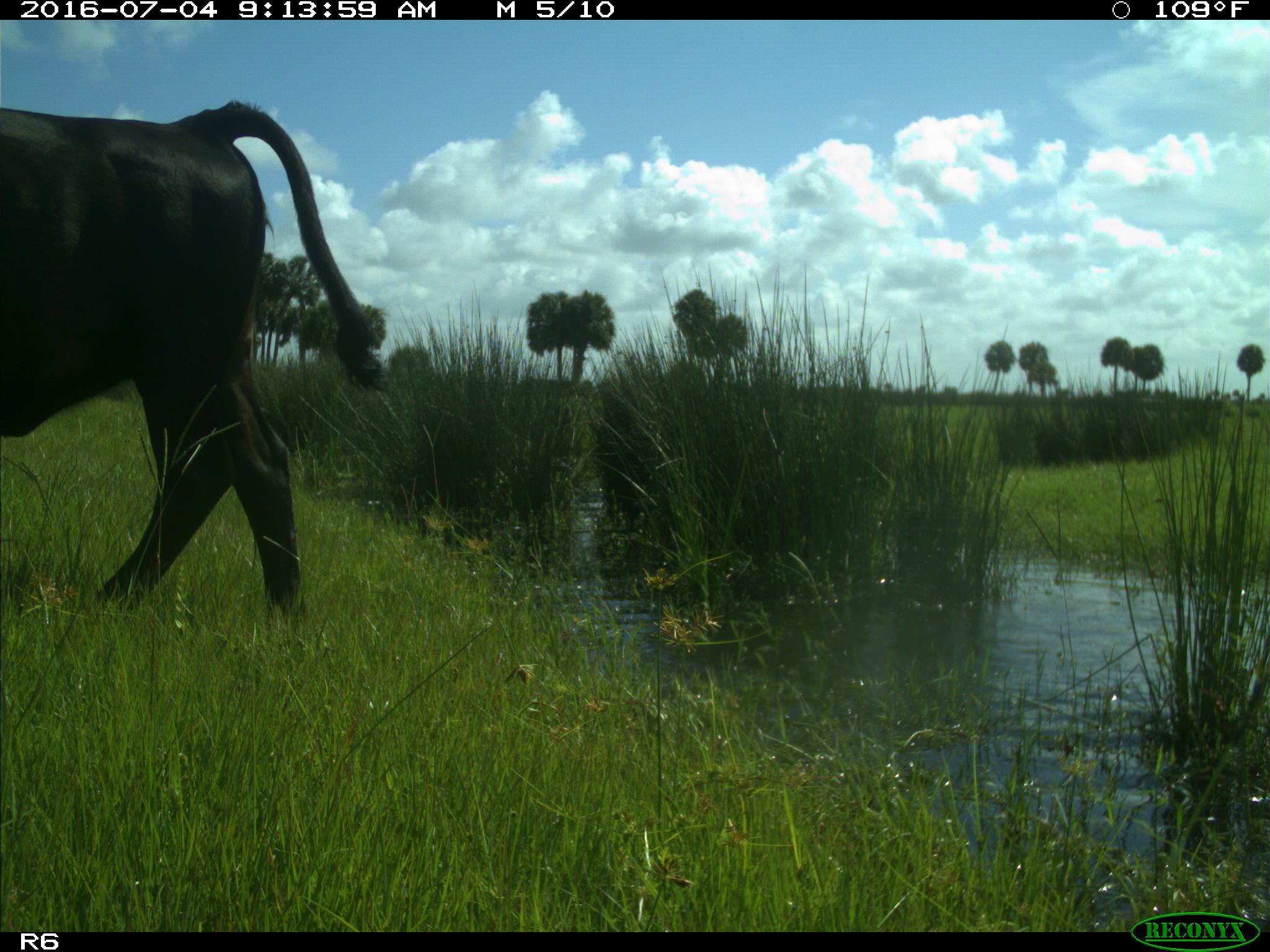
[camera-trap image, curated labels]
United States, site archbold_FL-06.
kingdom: Animalia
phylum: Chordata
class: Mammalia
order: Artiodactyla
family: Bovidae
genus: Bos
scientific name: Bos taurus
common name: domestic cow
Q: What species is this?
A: Bos taurus (domestic cow).